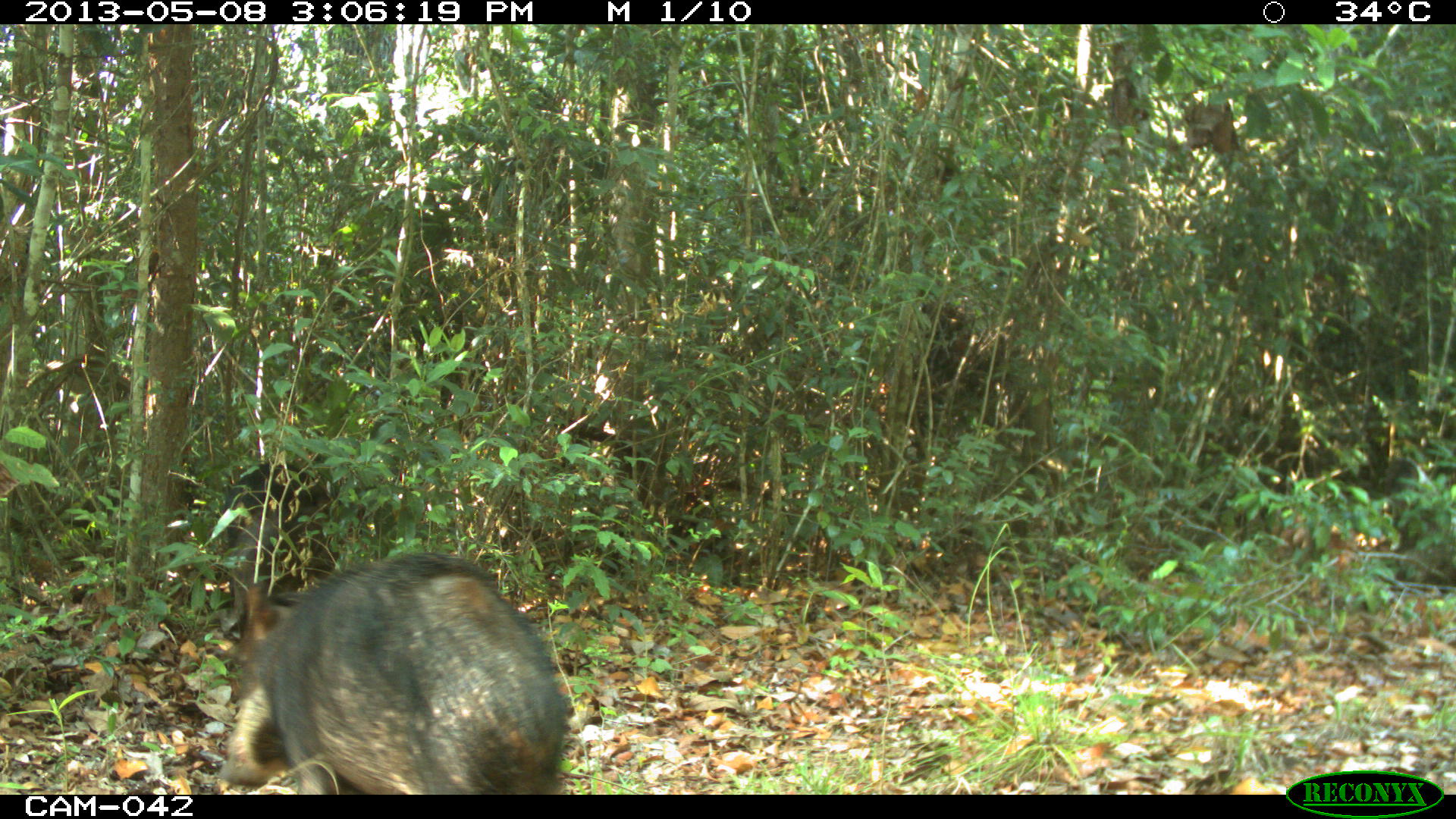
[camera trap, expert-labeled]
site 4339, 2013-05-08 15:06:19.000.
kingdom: Animalia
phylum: Chordata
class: Mammalia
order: Artiodactyla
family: Tayassuidae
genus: Tayassu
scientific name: Tayassu pecari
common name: white-lipped peccary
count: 32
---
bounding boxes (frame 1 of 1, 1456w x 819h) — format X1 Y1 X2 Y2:
tayassu pecari: 216 549 572 794; 217 460 371 644